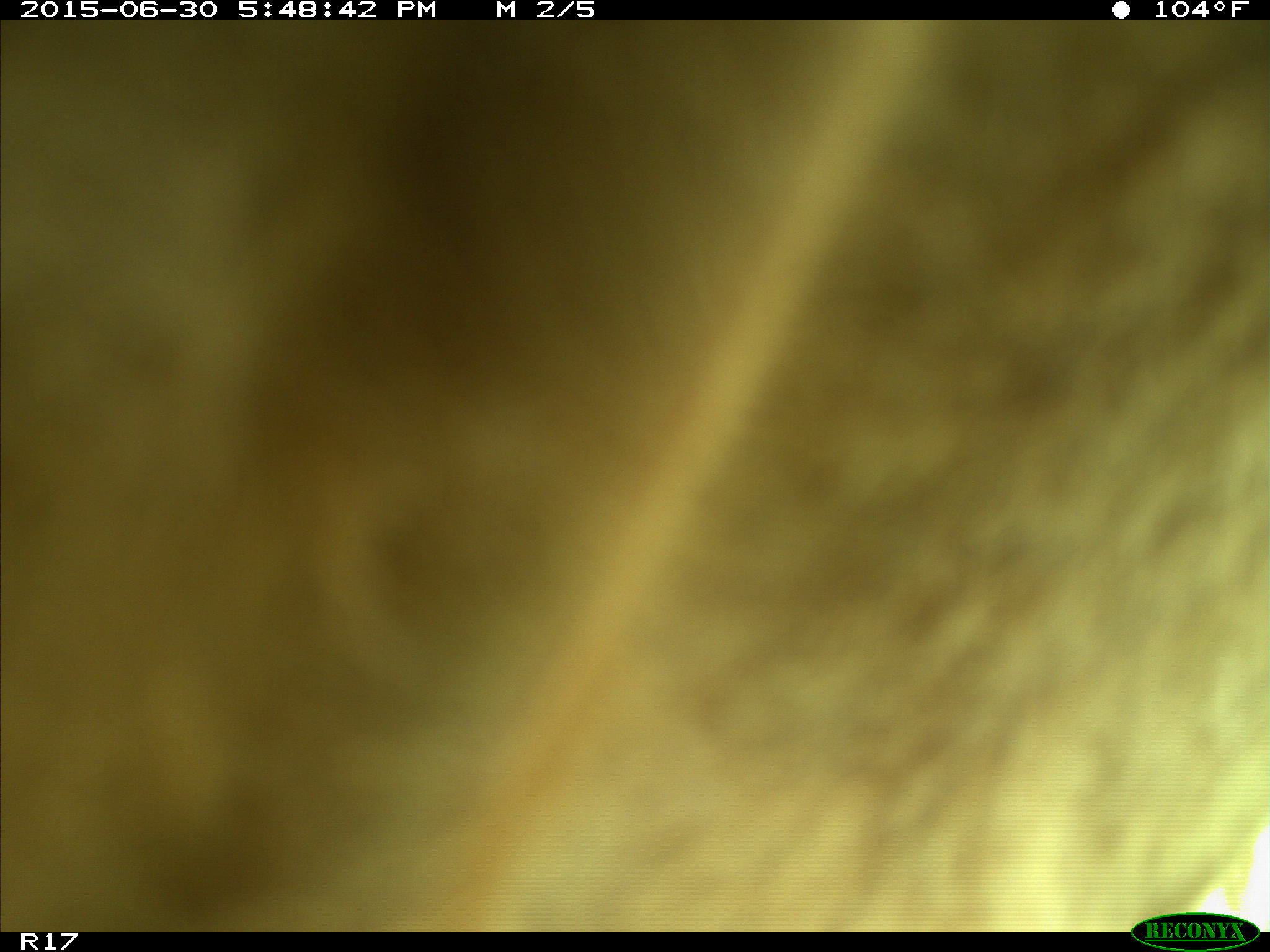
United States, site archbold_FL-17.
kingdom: Animalia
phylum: Chordata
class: Mammalia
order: Artiodactyla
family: Bovidae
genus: Bos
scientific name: Bos taurus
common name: domestic cow